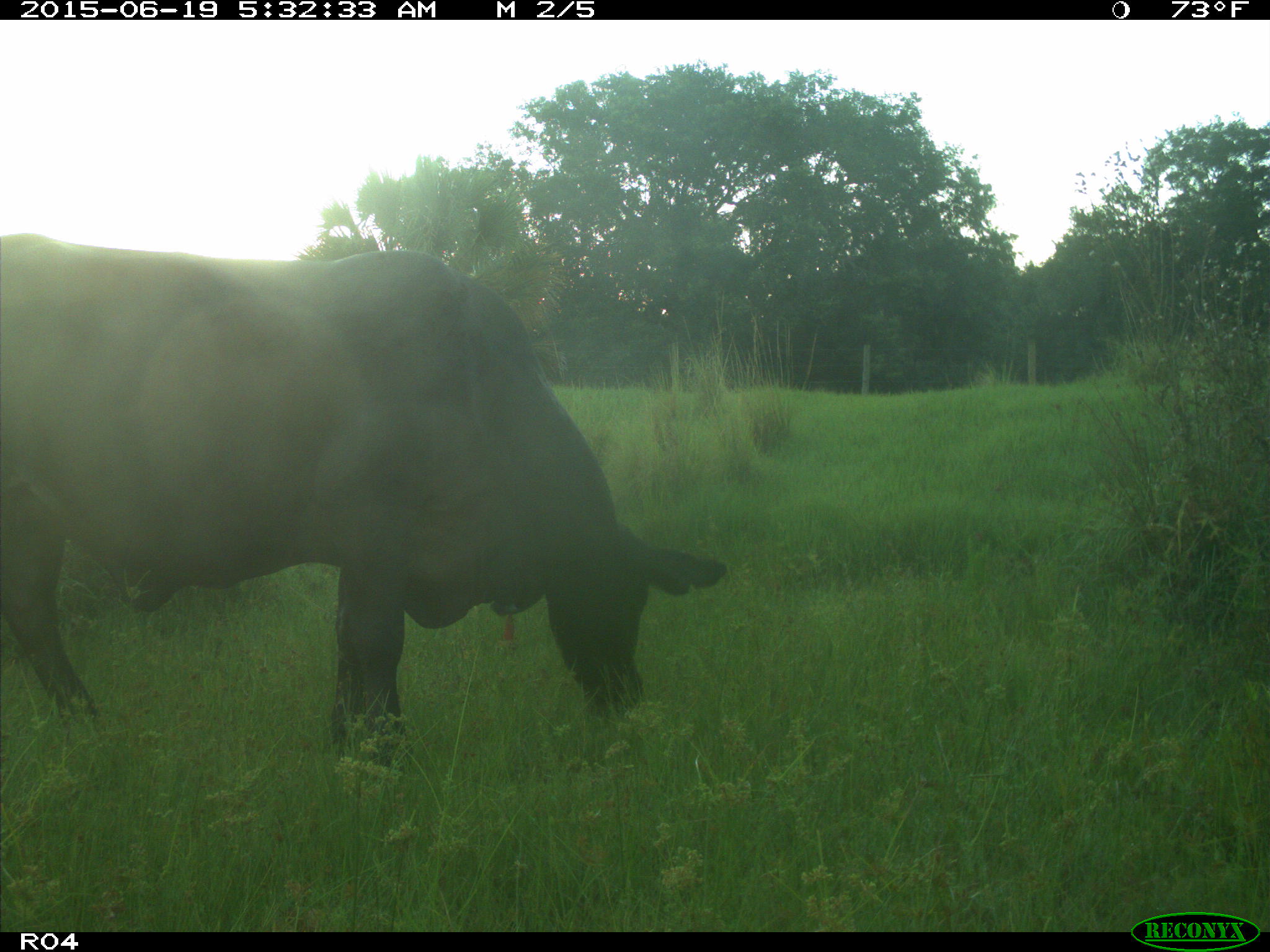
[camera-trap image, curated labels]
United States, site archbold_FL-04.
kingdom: Animalia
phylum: Chordata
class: Mammalia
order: Artiodactyla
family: Bovidae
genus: Bos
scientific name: Bos taurus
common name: domestic cow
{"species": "Bos taurus (domestic cow)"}